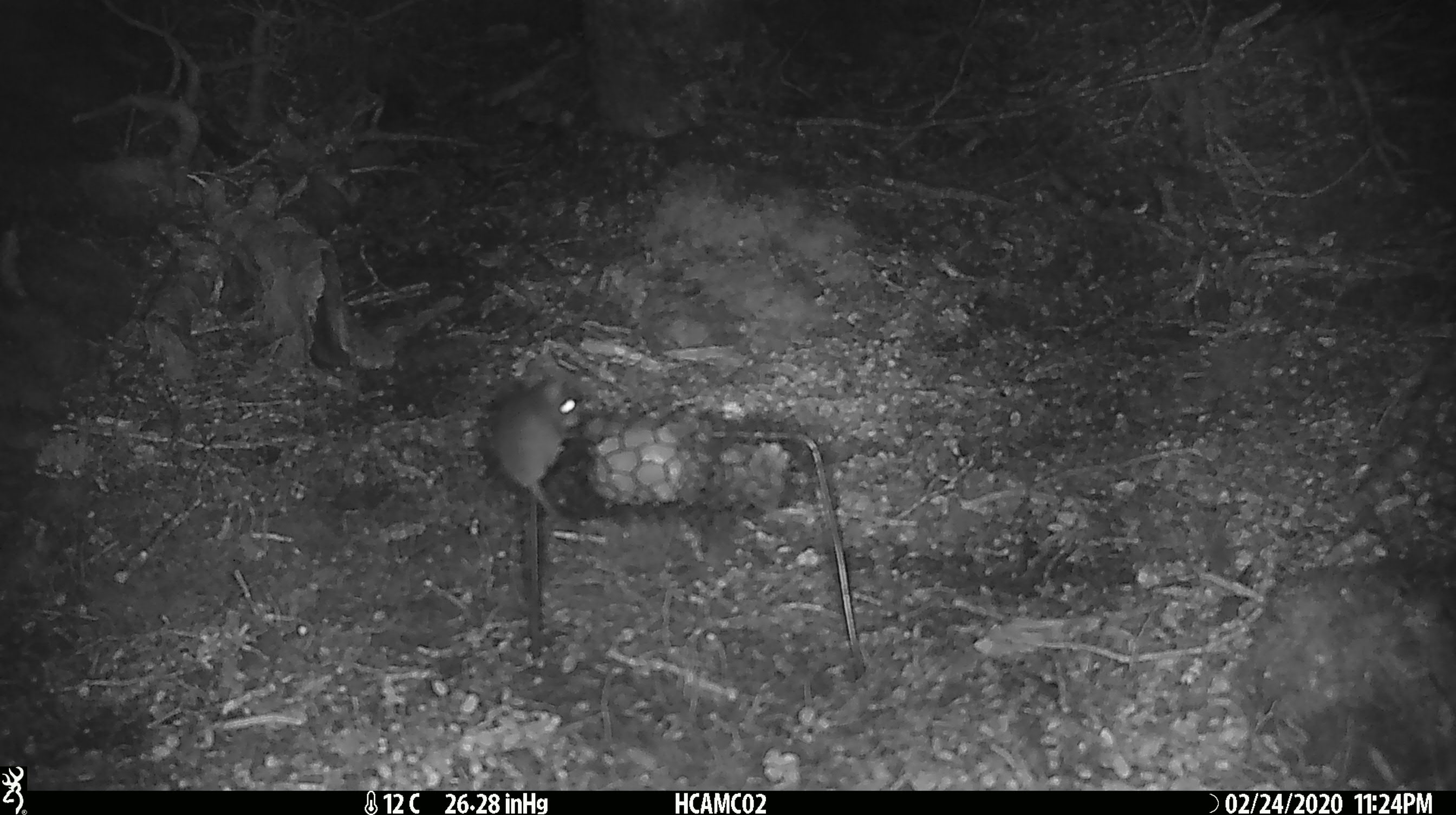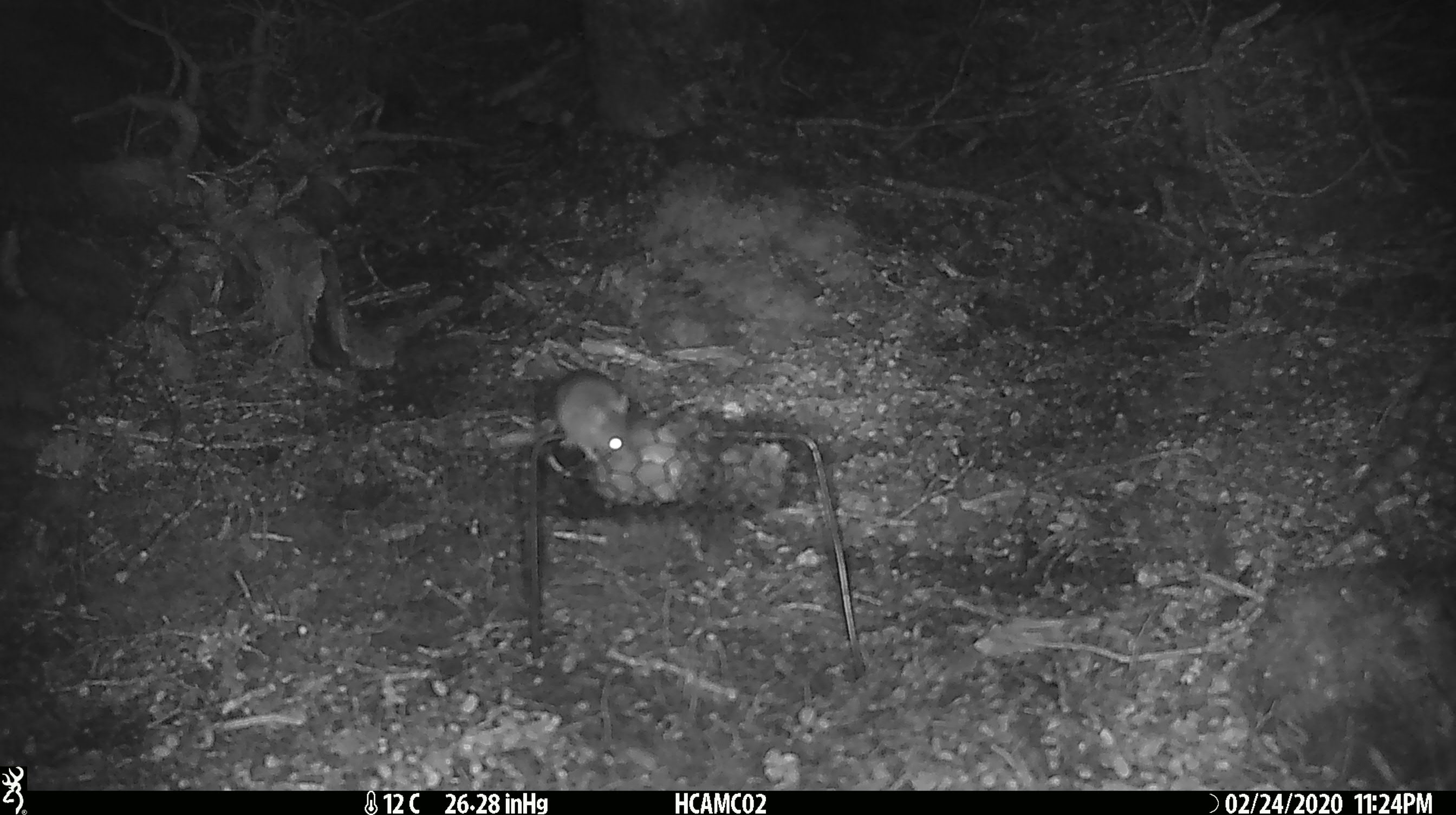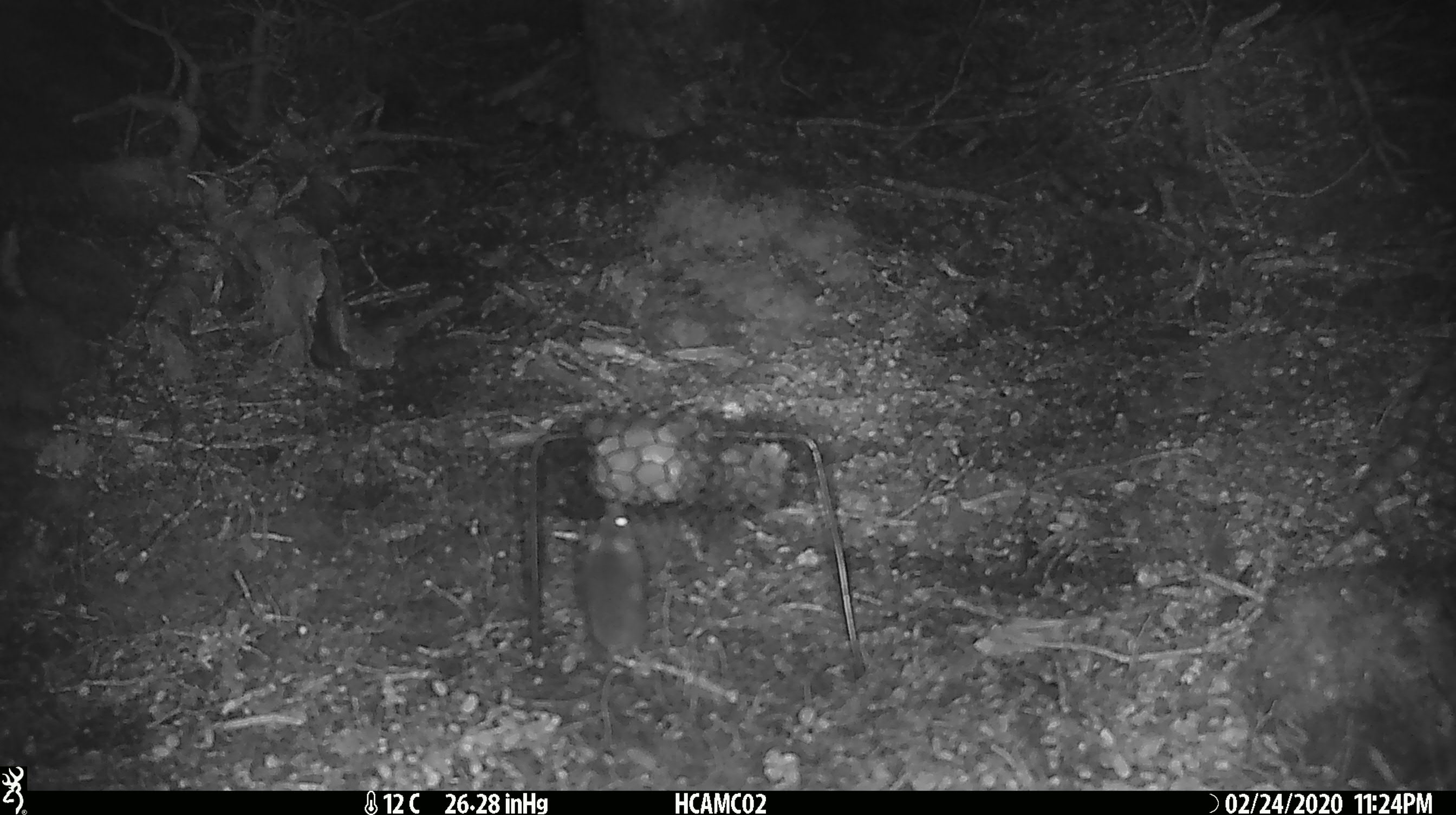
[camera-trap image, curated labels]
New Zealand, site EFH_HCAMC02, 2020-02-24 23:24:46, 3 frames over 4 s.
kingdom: Animalia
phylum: Chordata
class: Mammalia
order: Rodentia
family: Muridae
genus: Mus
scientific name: Mus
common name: mouse